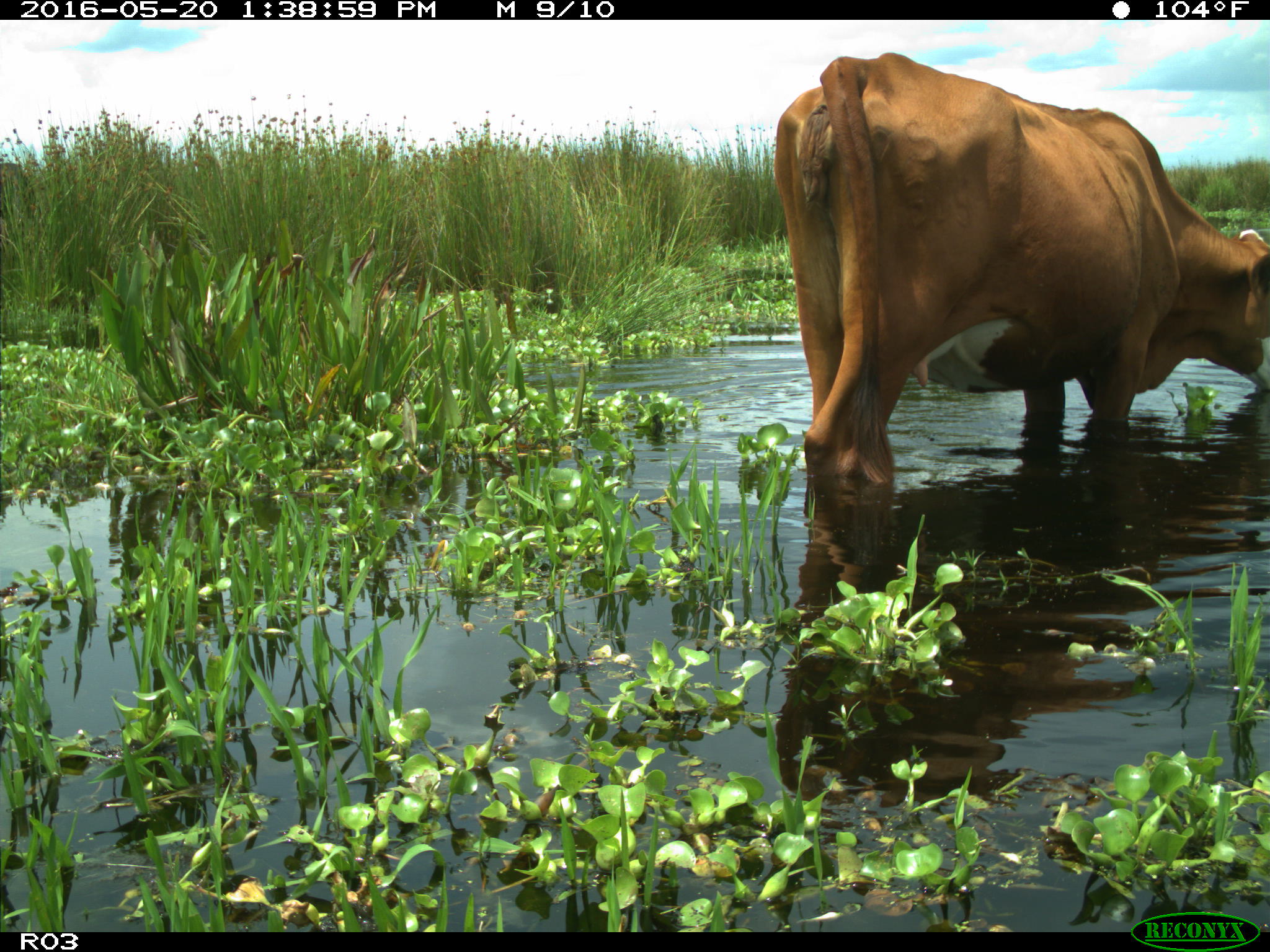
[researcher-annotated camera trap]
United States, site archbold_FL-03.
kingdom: Animalia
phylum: Chordata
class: Mammalia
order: Artiodactyla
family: Bovidae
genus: Bos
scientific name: Bos taurus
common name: domestic cow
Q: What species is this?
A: Bos taurus (domestic cow).